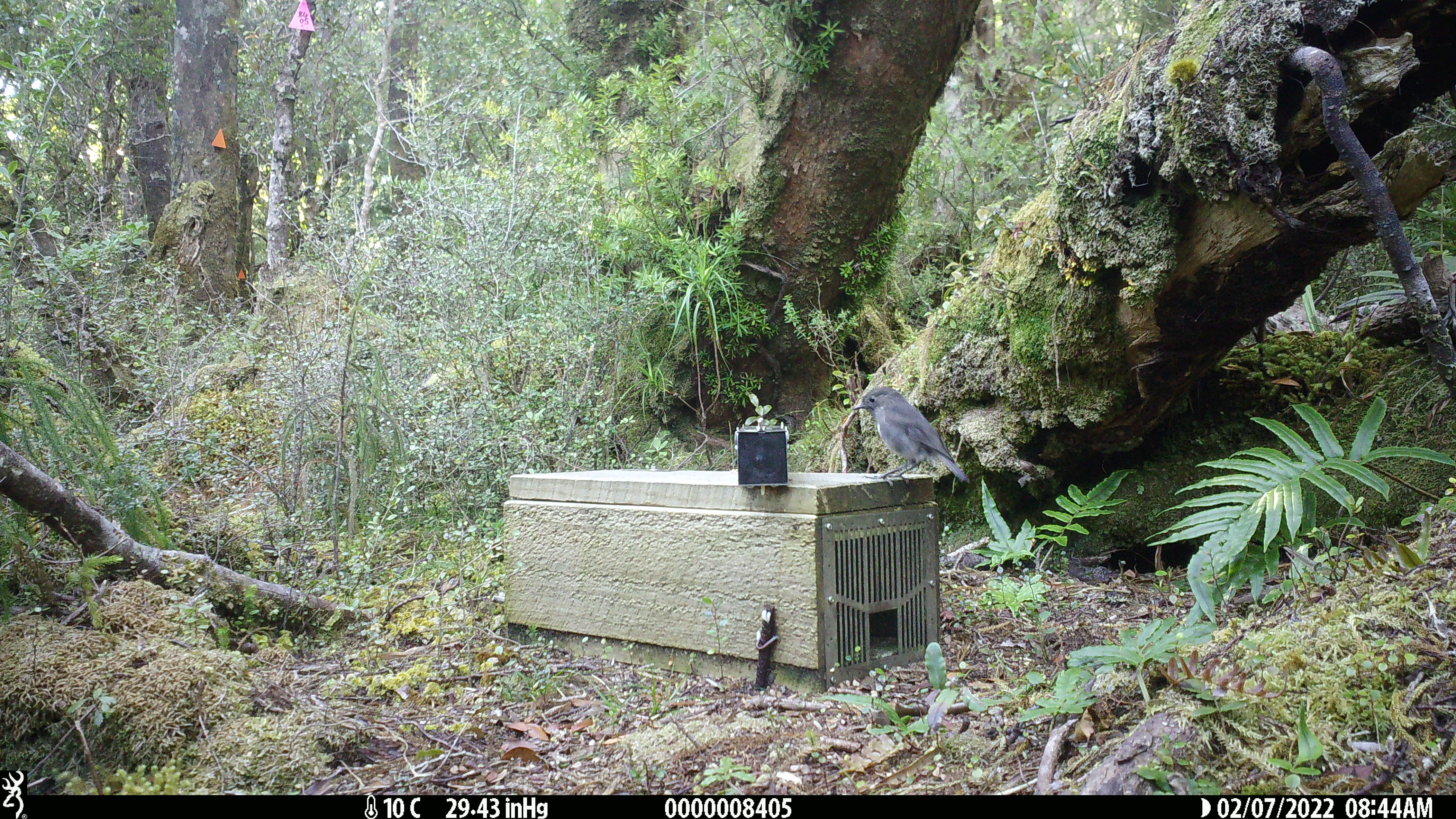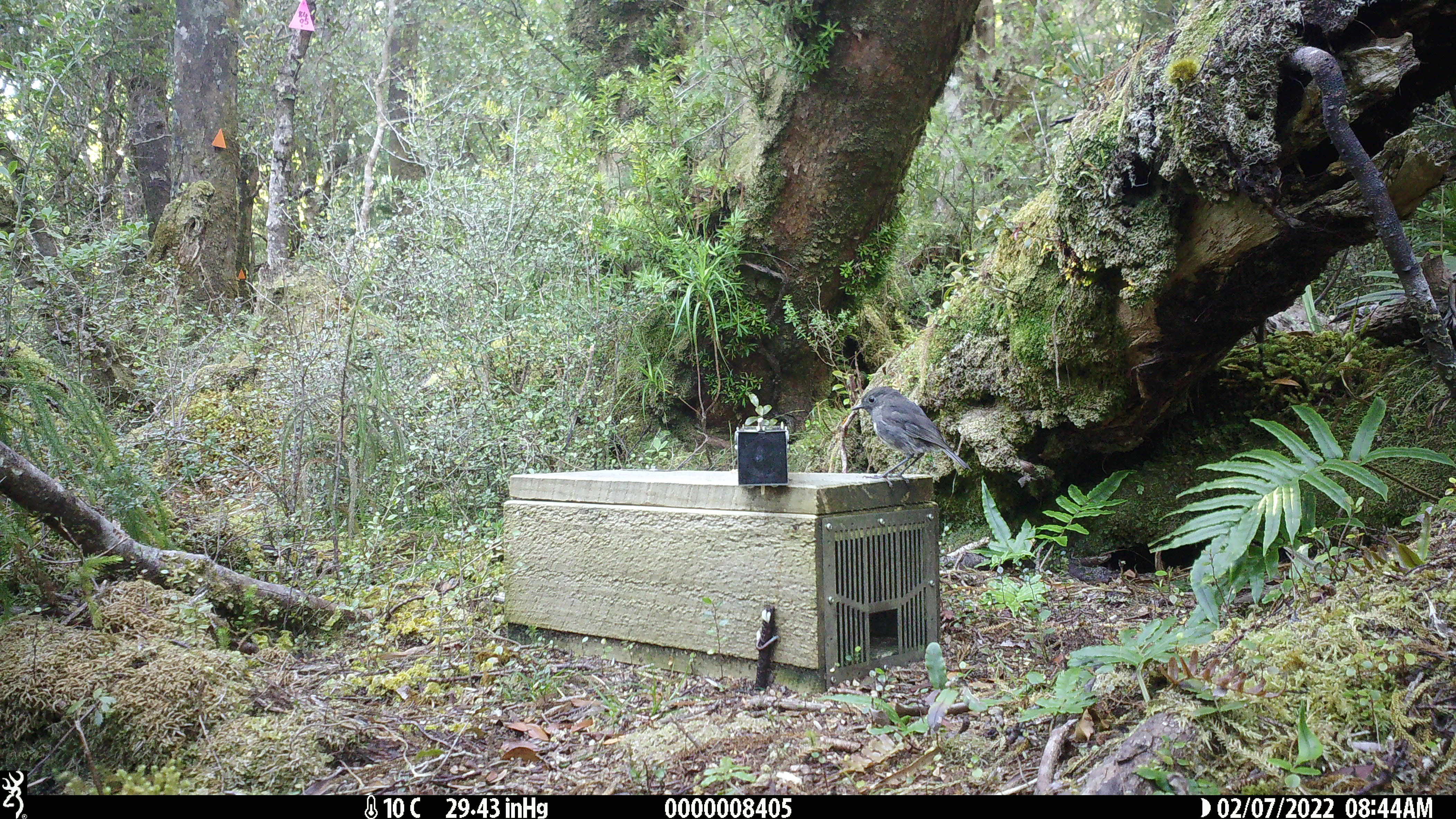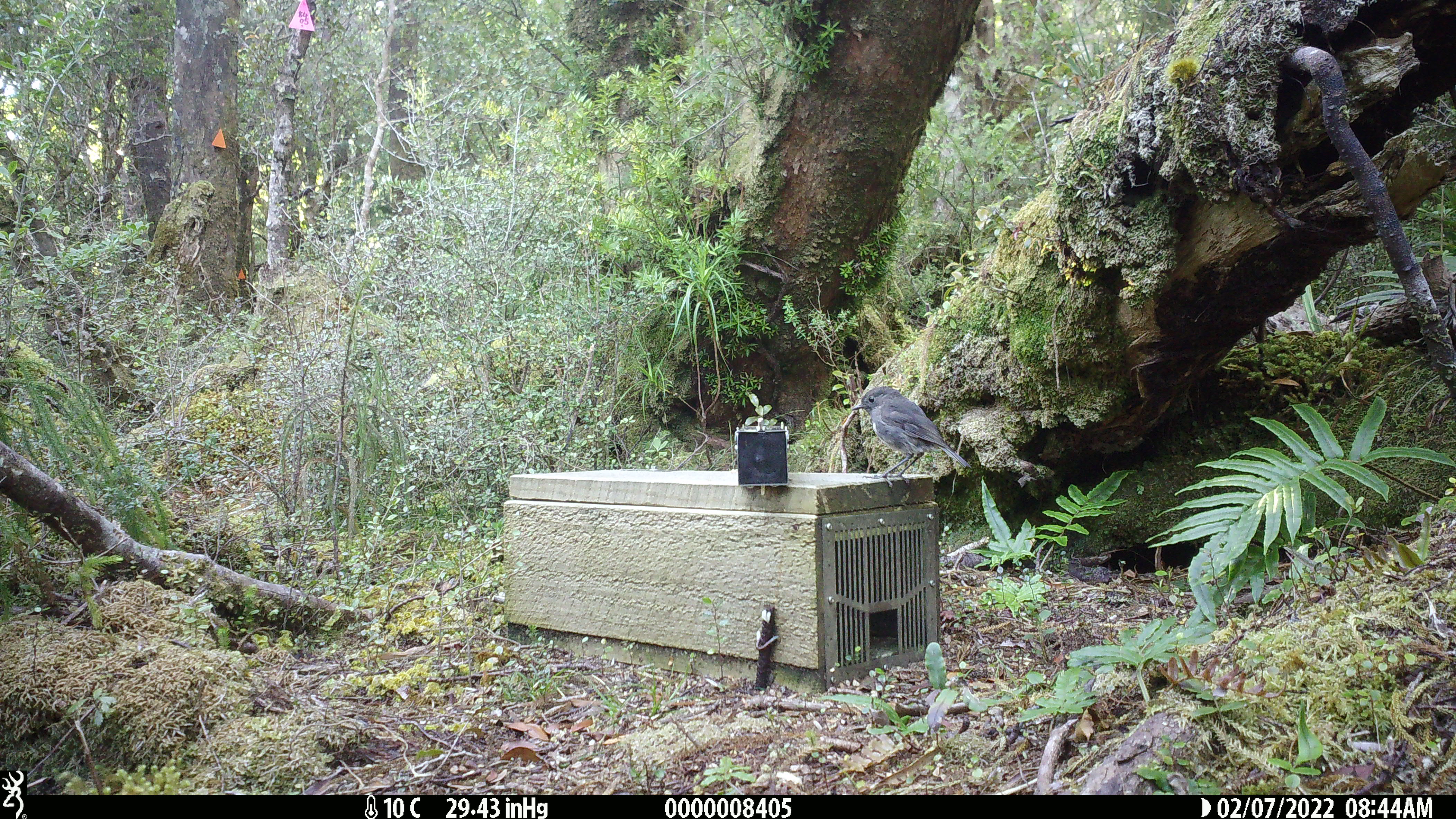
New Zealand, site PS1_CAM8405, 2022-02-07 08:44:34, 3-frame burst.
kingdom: Animalia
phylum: Chordata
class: Aves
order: Passeriformes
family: Petroicidae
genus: Petroica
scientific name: Petroica australis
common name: new zealand robin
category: robin